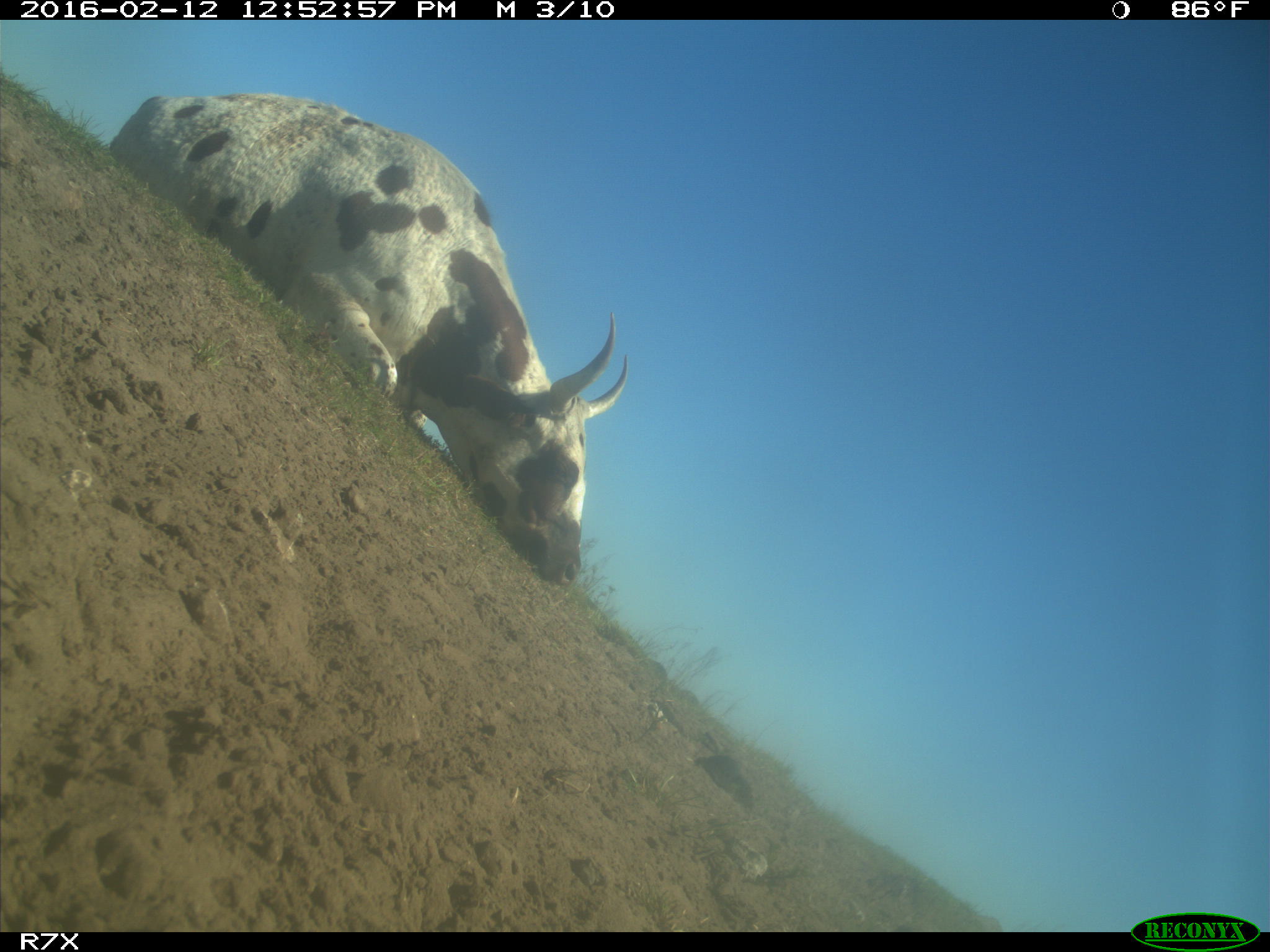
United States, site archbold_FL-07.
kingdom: Animalia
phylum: Chordata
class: Mammalia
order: Artiodactyla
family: Bovidae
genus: Bos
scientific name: Bos taurus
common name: domestic cow